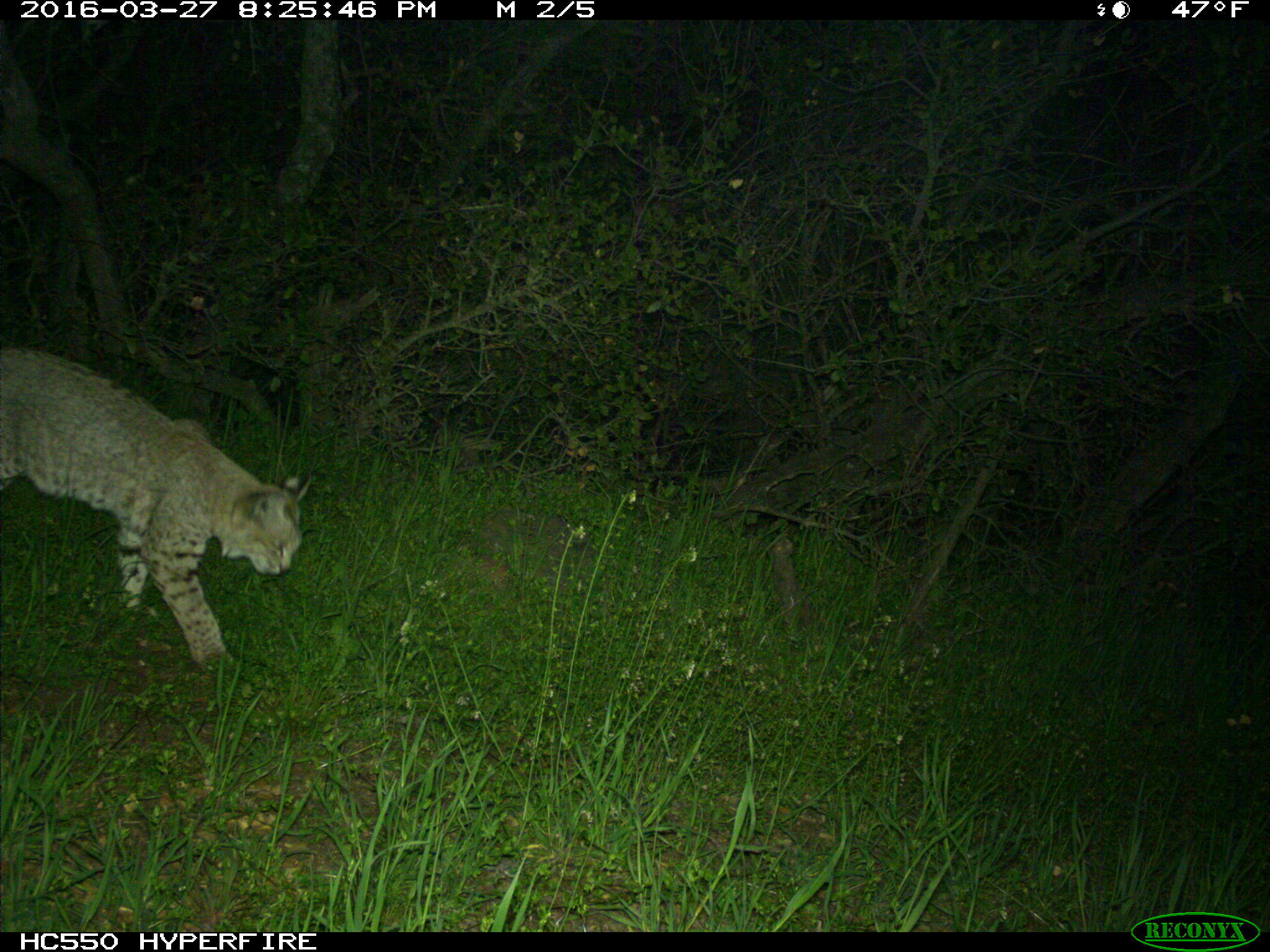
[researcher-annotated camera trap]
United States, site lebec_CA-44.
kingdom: Animalia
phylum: Chordata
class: Mammalia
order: Carnivora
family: Felidae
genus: Lynx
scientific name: Lynx rufus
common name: bobcat